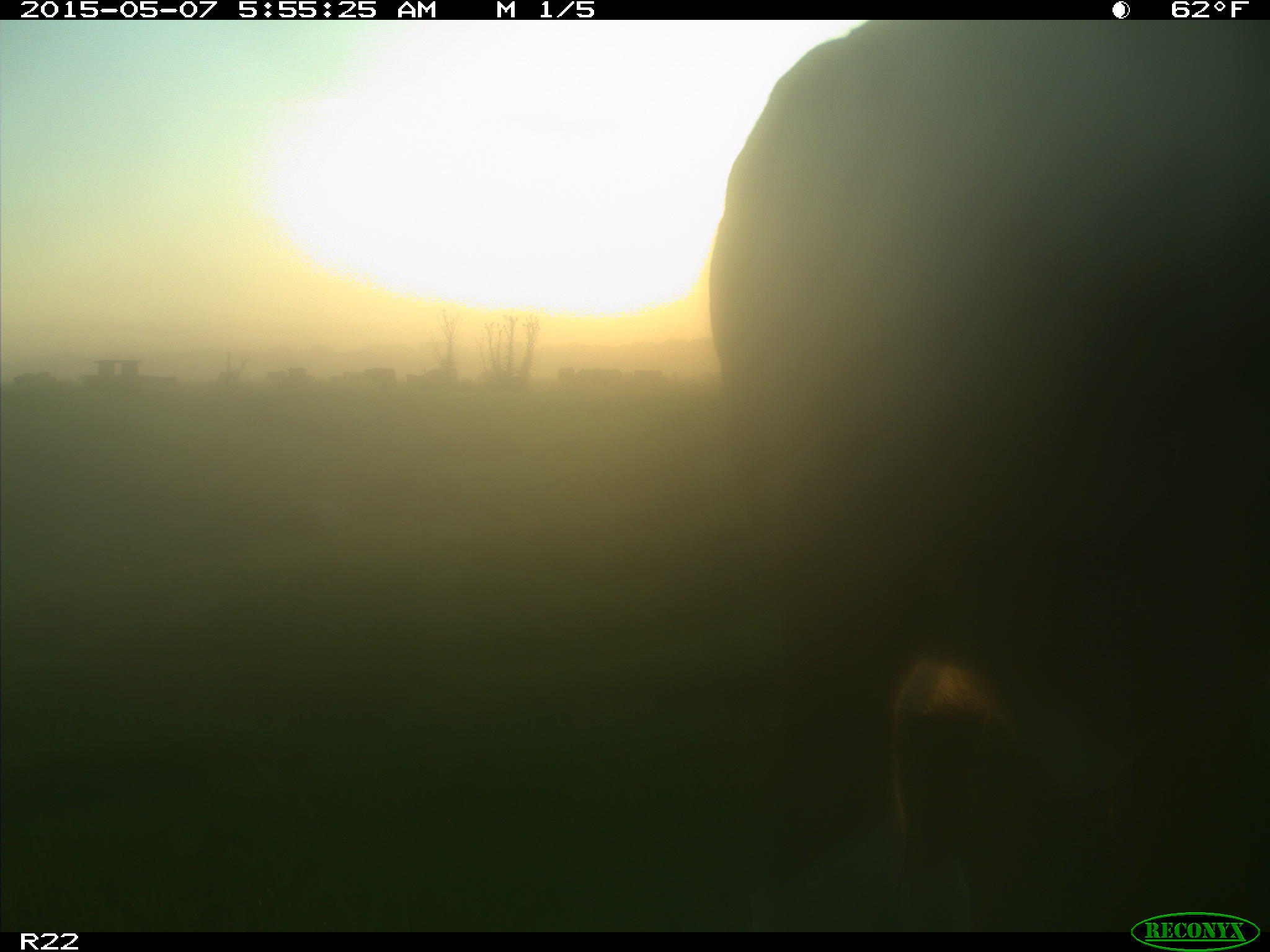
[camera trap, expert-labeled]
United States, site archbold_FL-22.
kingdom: Animalia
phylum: Chordata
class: Mammalia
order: Artiodactyla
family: Bovidae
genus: Bos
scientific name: Bos taurus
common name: domestic cow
Bos taurus (domestic cow).